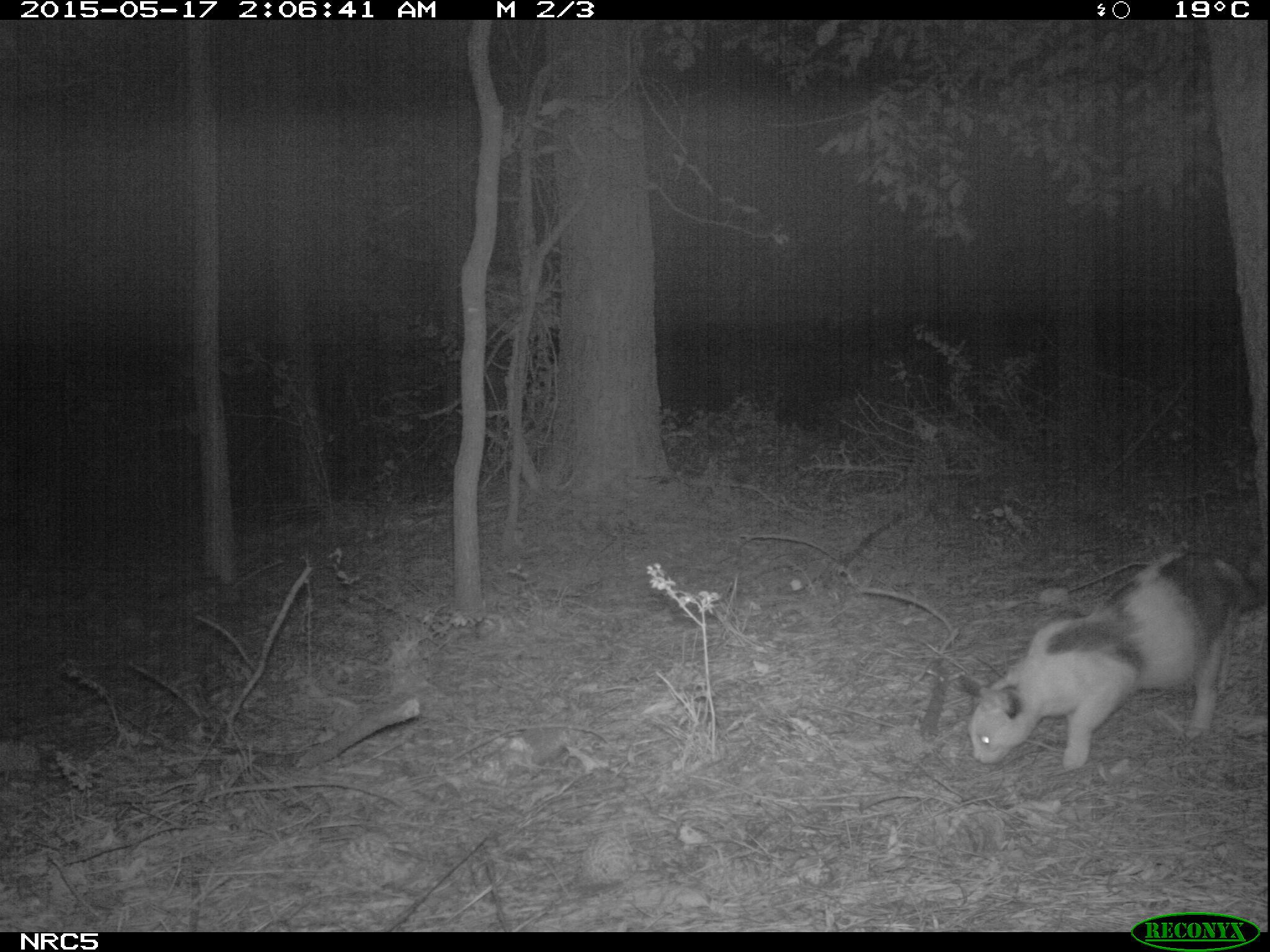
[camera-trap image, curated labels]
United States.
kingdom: Animalia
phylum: Chordata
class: Mammalia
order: Carnivora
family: Felidae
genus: Felis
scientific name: Felis catus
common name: domestic cat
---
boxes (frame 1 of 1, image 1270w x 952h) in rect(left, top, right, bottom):
Domestic Cat: rect(959, 555, 1257, 779)